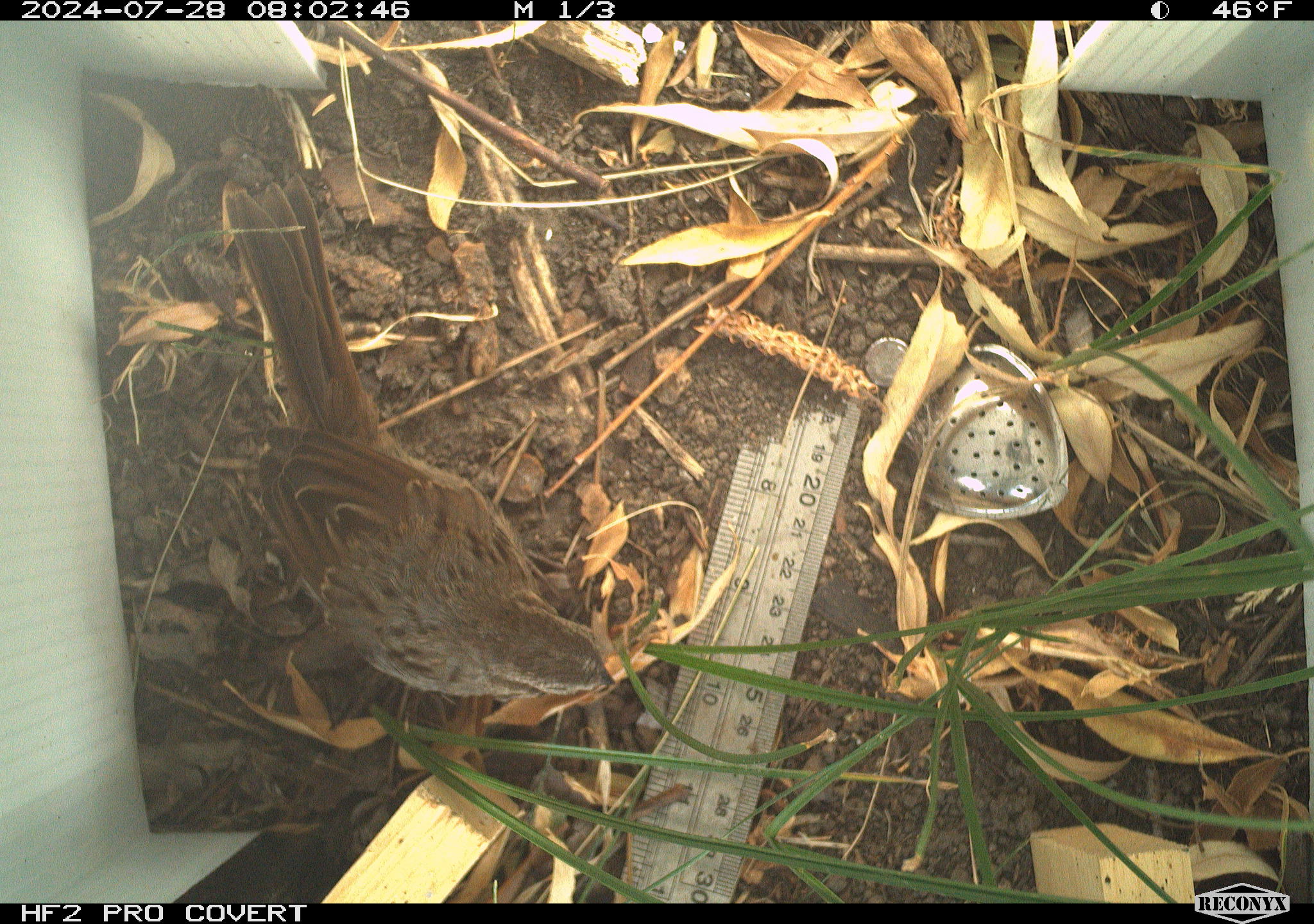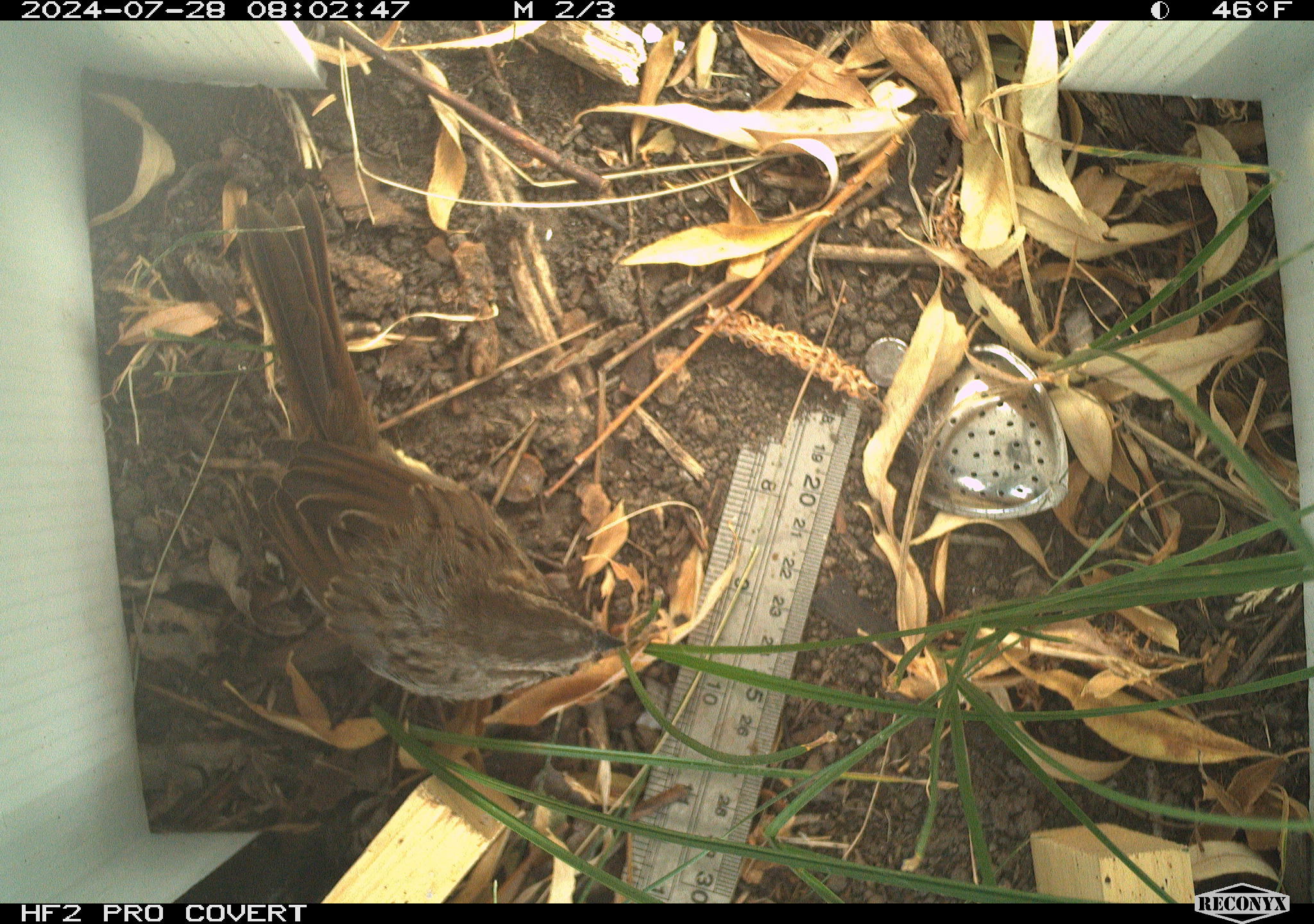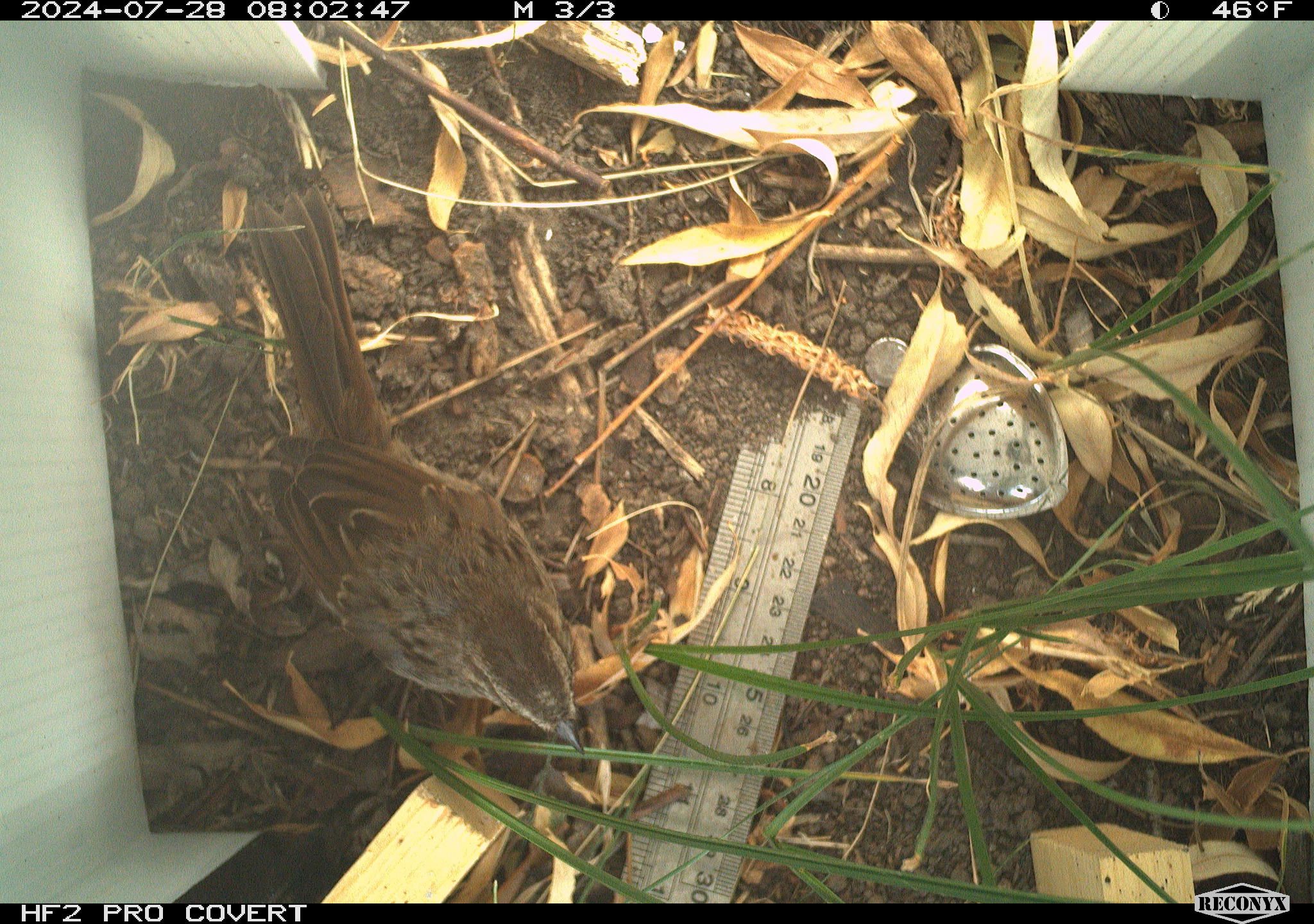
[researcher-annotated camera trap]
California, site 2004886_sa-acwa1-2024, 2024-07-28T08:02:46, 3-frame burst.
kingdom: Animalia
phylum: Chordata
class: Aves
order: Passeriformes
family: Passerellidae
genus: Melospiza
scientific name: Melospiza melodia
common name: song sparrow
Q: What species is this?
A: Song sparrow (Melospiza melodia).